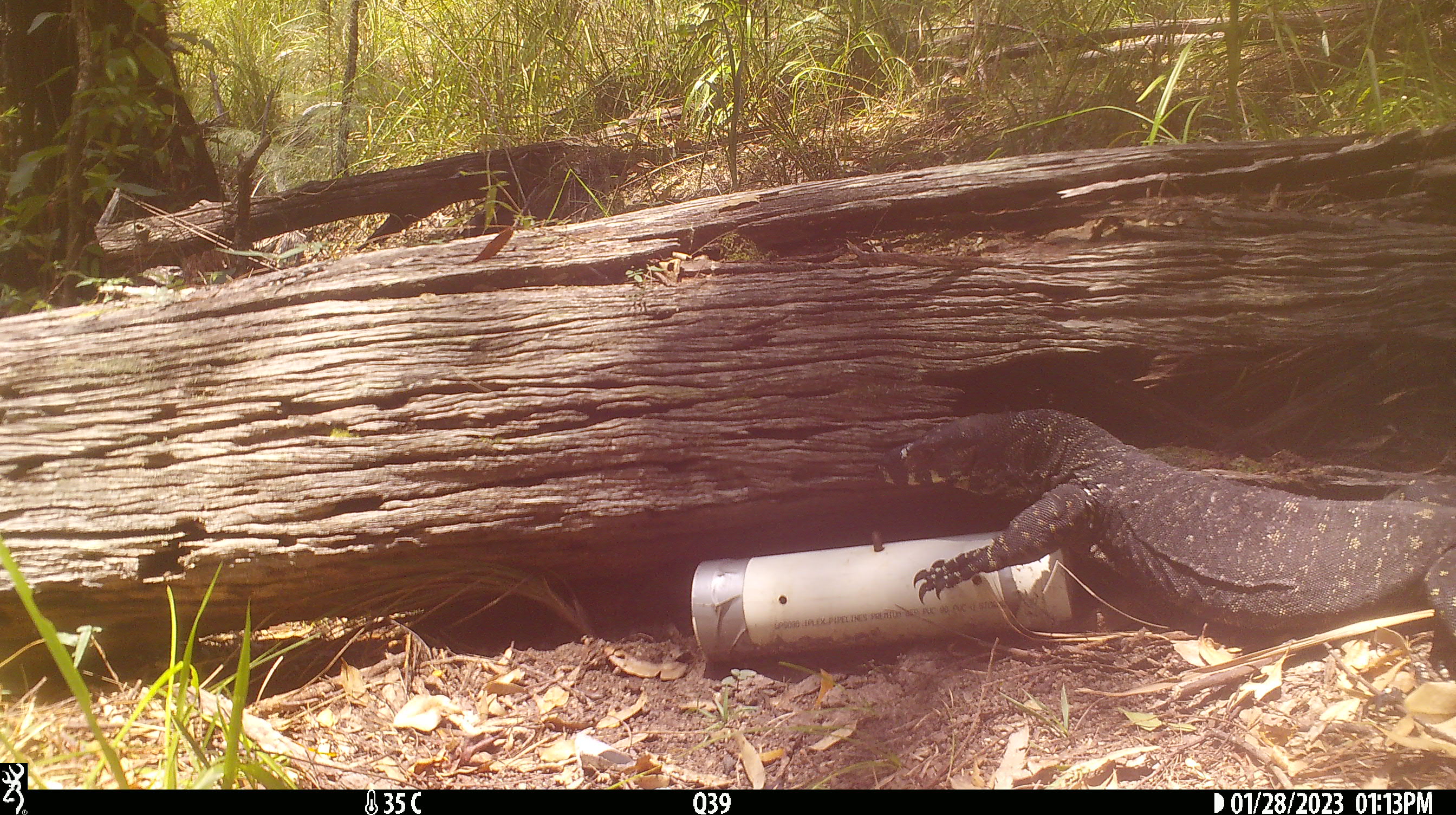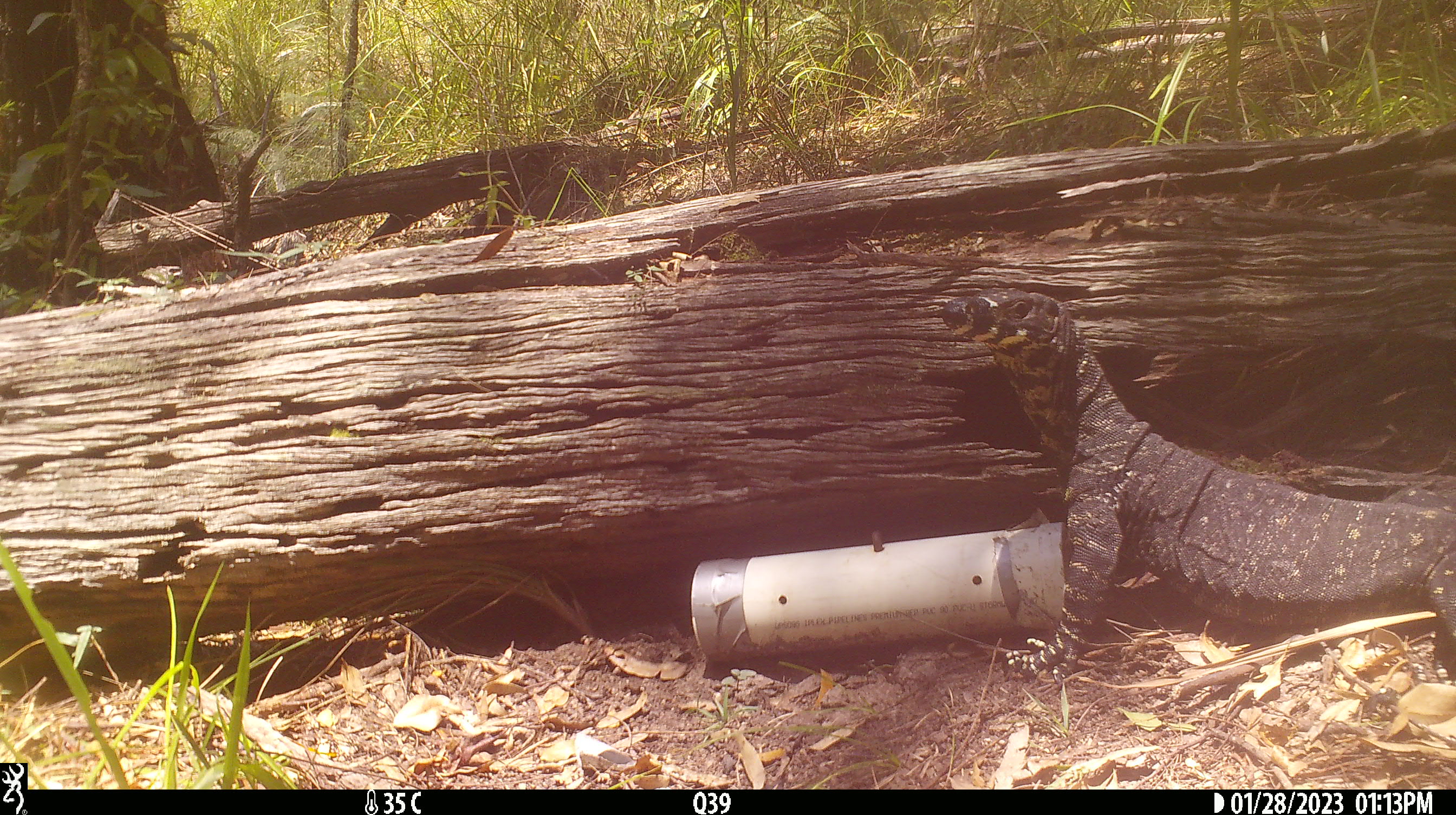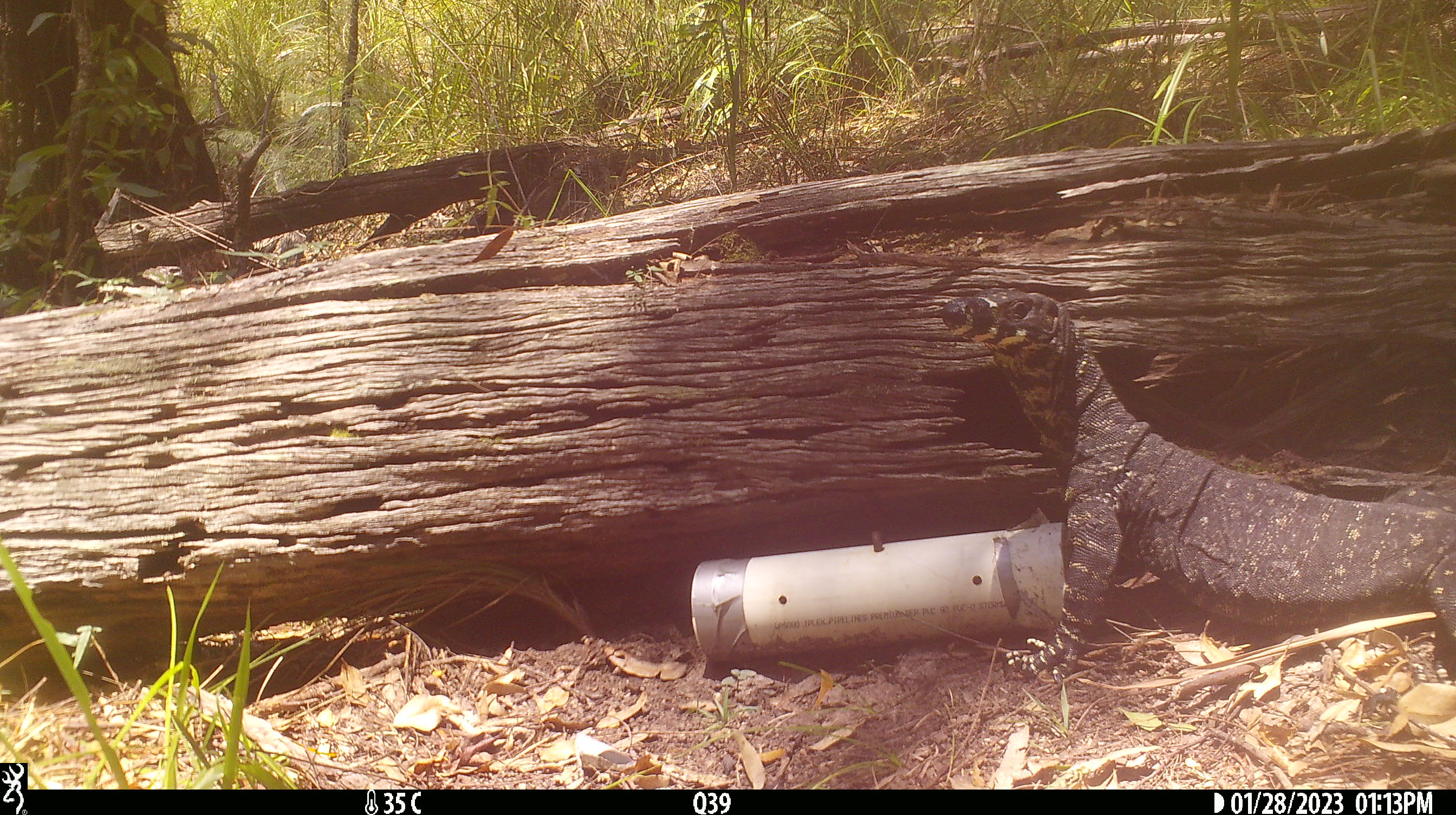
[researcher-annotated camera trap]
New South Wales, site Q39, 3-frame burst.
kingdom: Animalia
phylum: Chordata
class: Reptilia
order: Squamata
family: Varanidae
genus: Varanus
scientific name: Varanus varius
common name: lace monitor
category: goanna